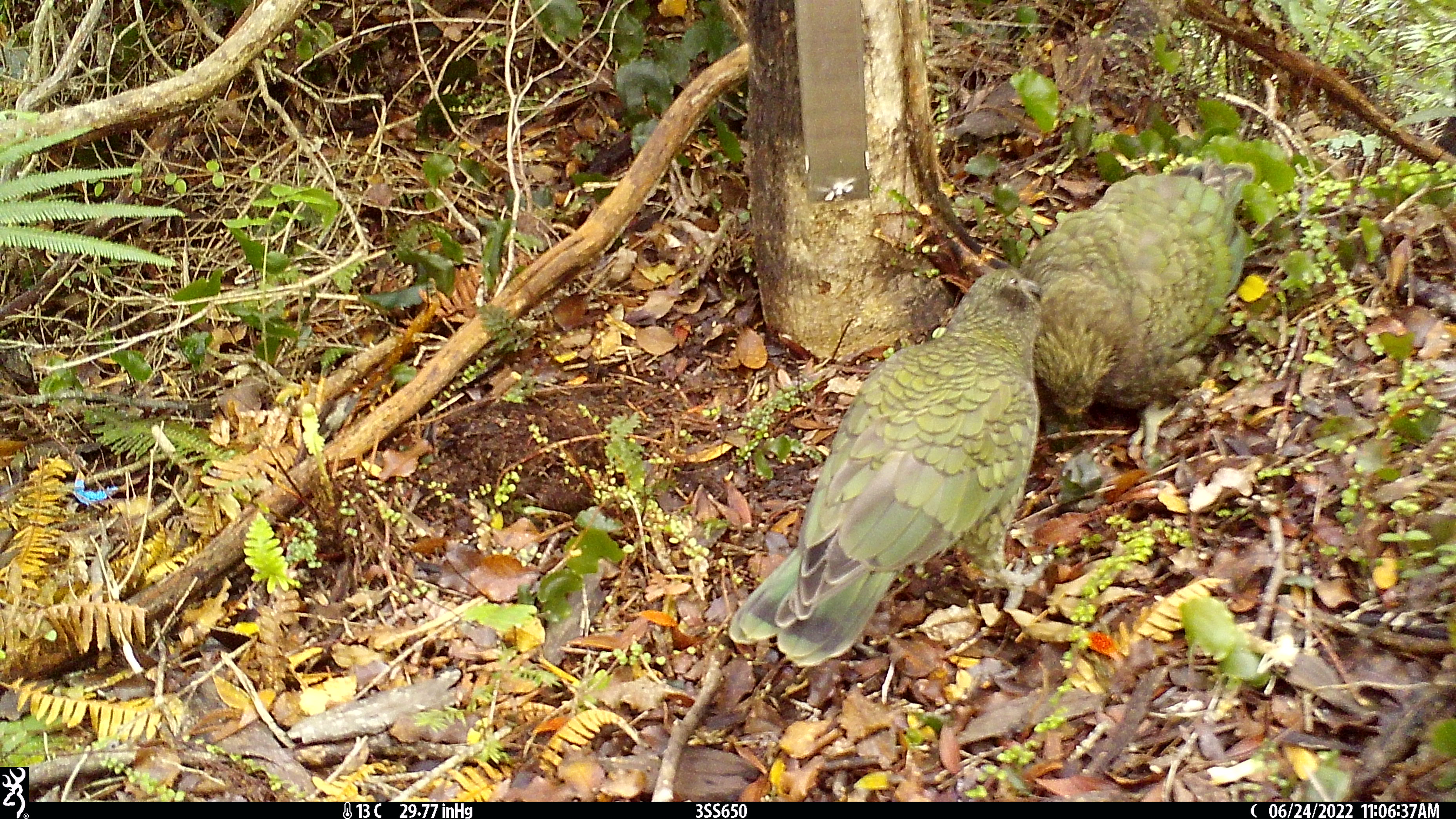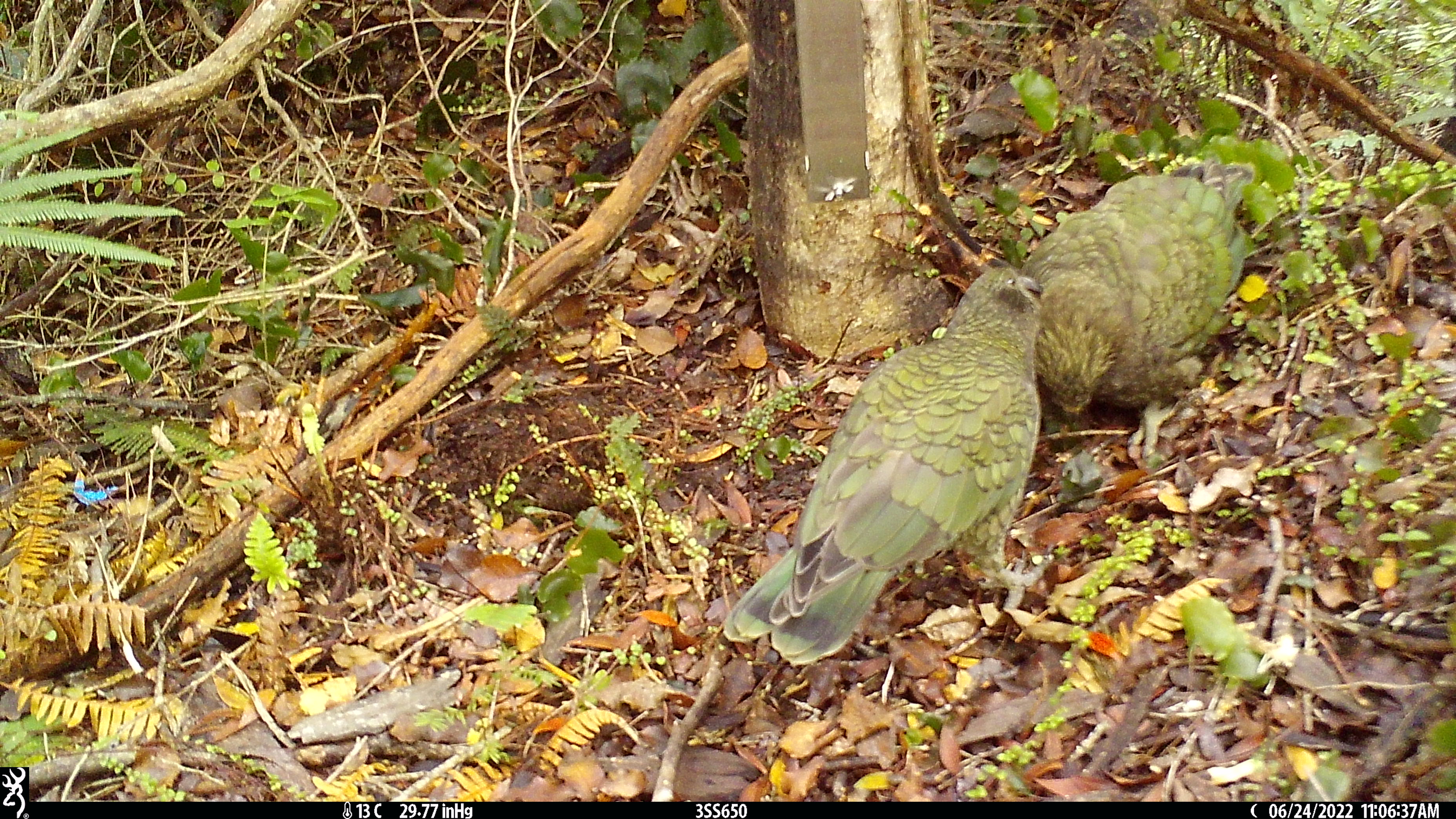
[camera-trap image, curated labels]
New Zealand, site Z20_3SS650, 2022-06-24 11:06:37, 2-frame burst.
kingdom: Animalia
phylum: Chordata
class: Aves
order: Psittaciformes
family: Strigopidae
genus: Nestor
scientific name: Nestor notabilis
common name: kea